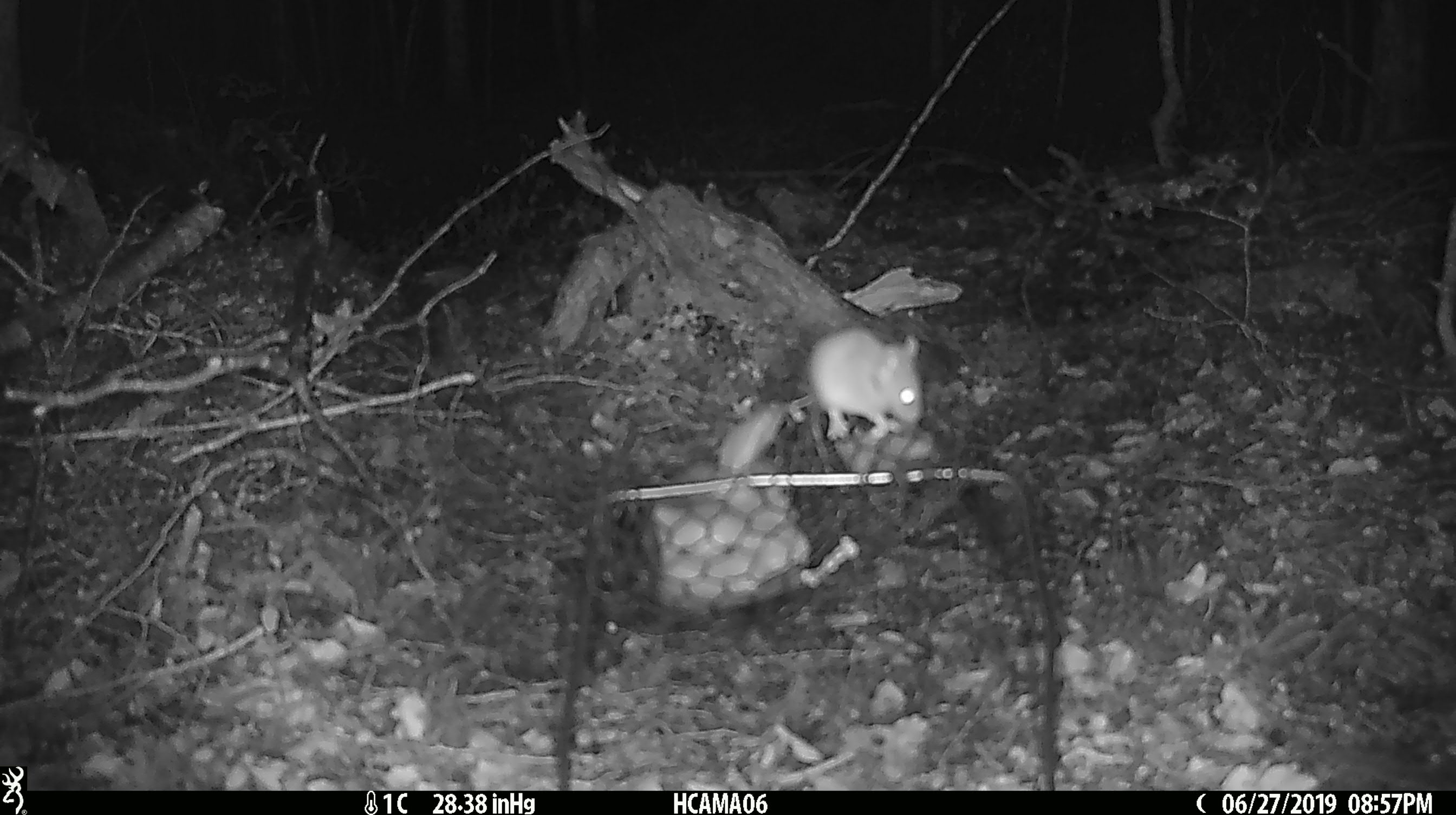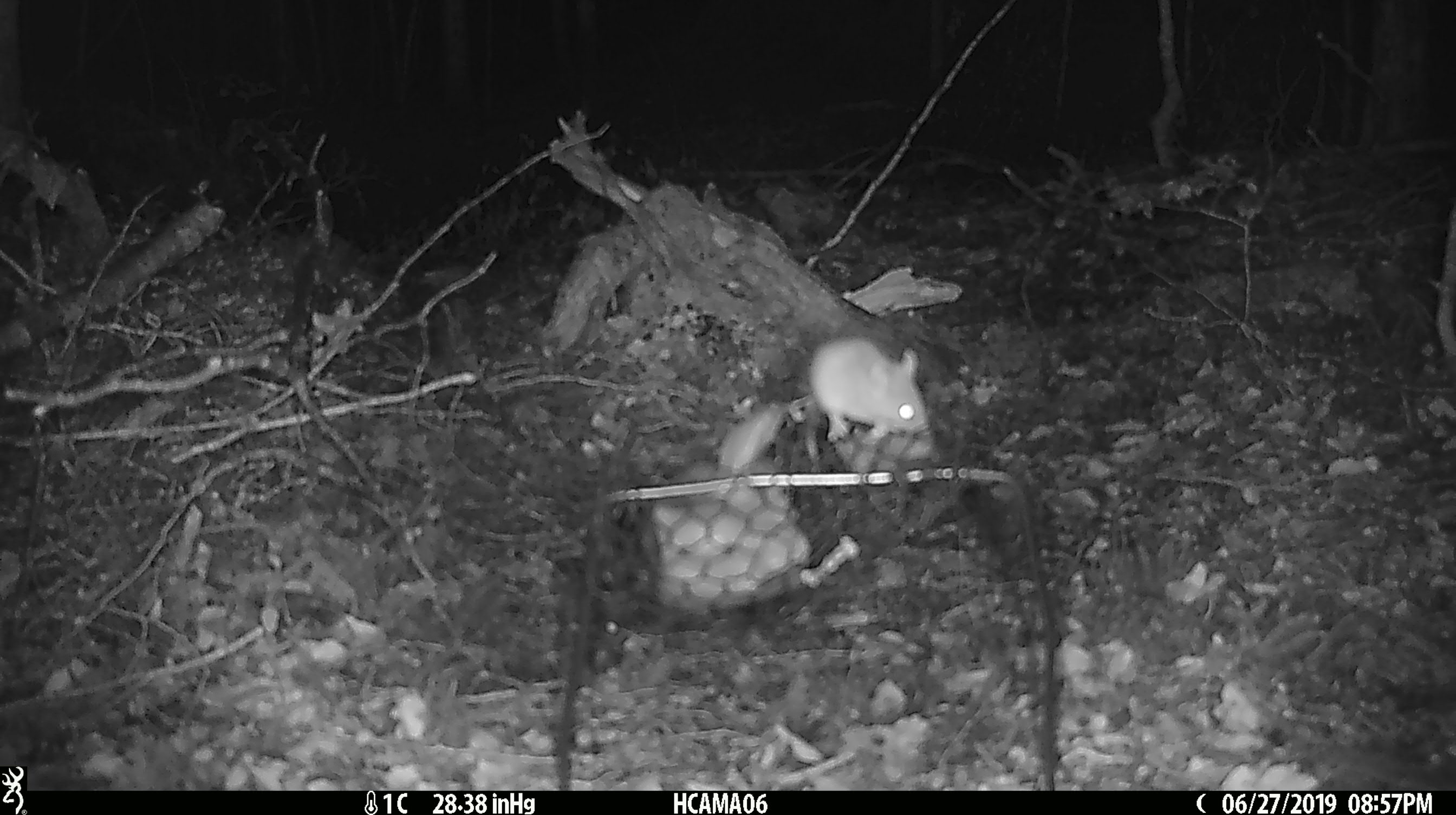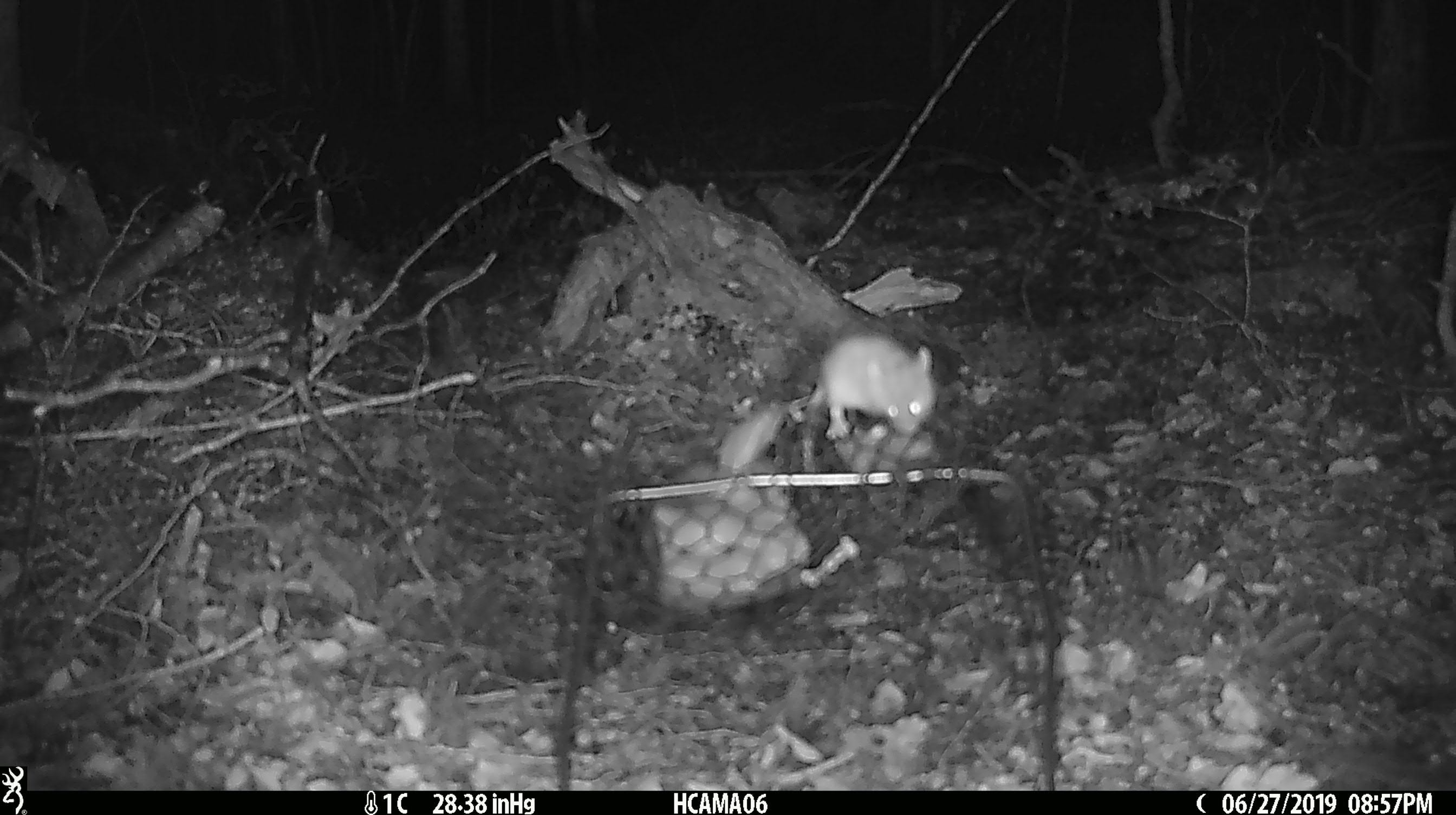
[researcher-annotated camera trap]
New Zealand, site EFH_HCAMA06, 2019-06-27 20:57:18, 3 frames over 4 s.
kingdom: Animalia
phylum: Chordata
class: Mammalia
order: Rodentia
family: Muridae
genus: Mus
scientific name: Mus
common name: mouse